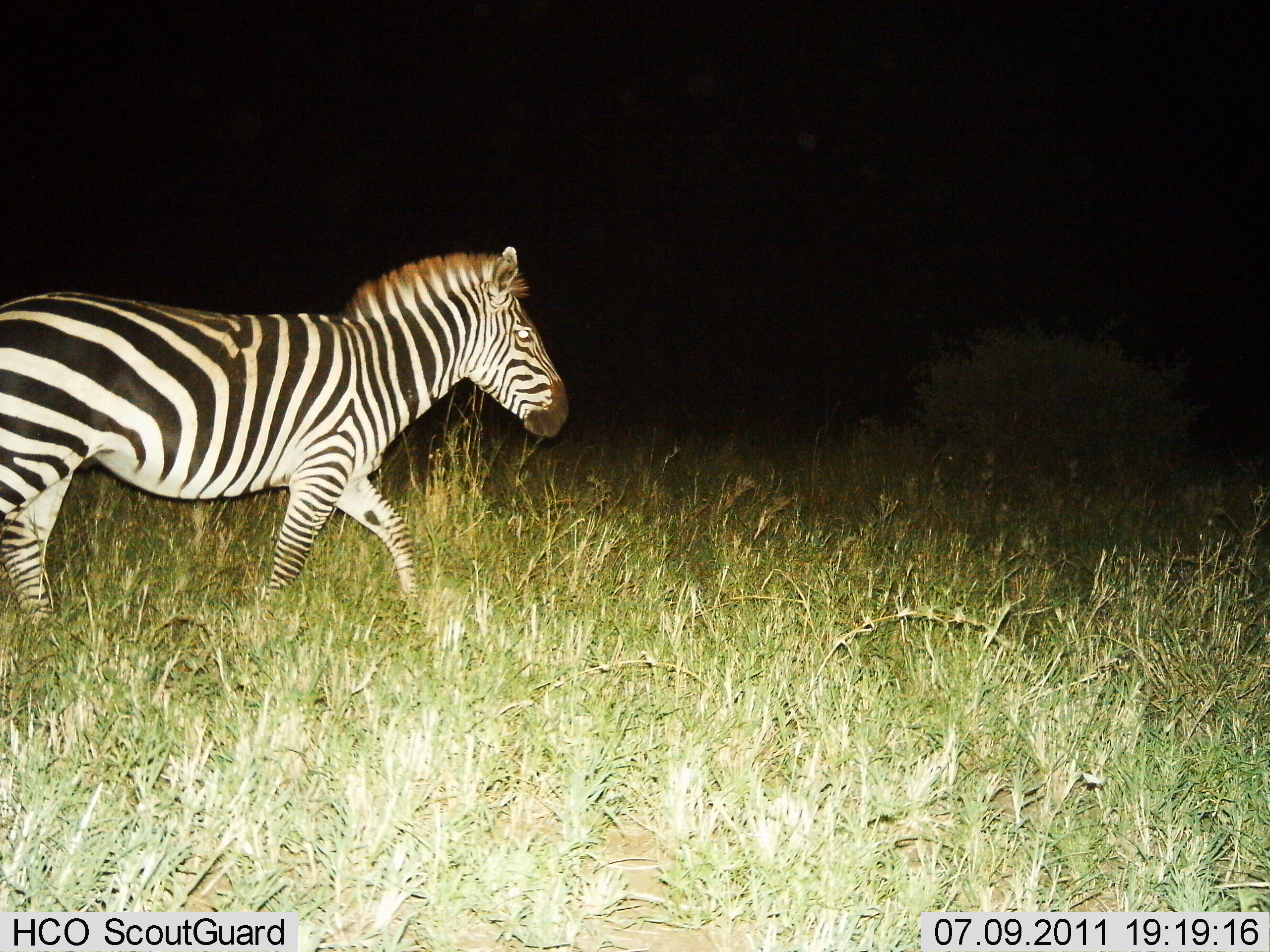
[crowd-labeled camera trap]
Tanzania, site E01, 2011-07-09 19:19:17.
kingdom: Animalia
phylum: Chordata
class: Mammalia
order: Perissodactyla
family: Equidae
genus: Equus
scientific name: Equus quagga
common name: plains zebra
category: zebra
Zebra (plains zebra) (Equus quagga), count 1. Behavior (volunteer vote fractions): standing 0%, resting 0%, moving 100%, interacting 0%. Young present (vote fraction): 0%. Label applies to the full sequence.